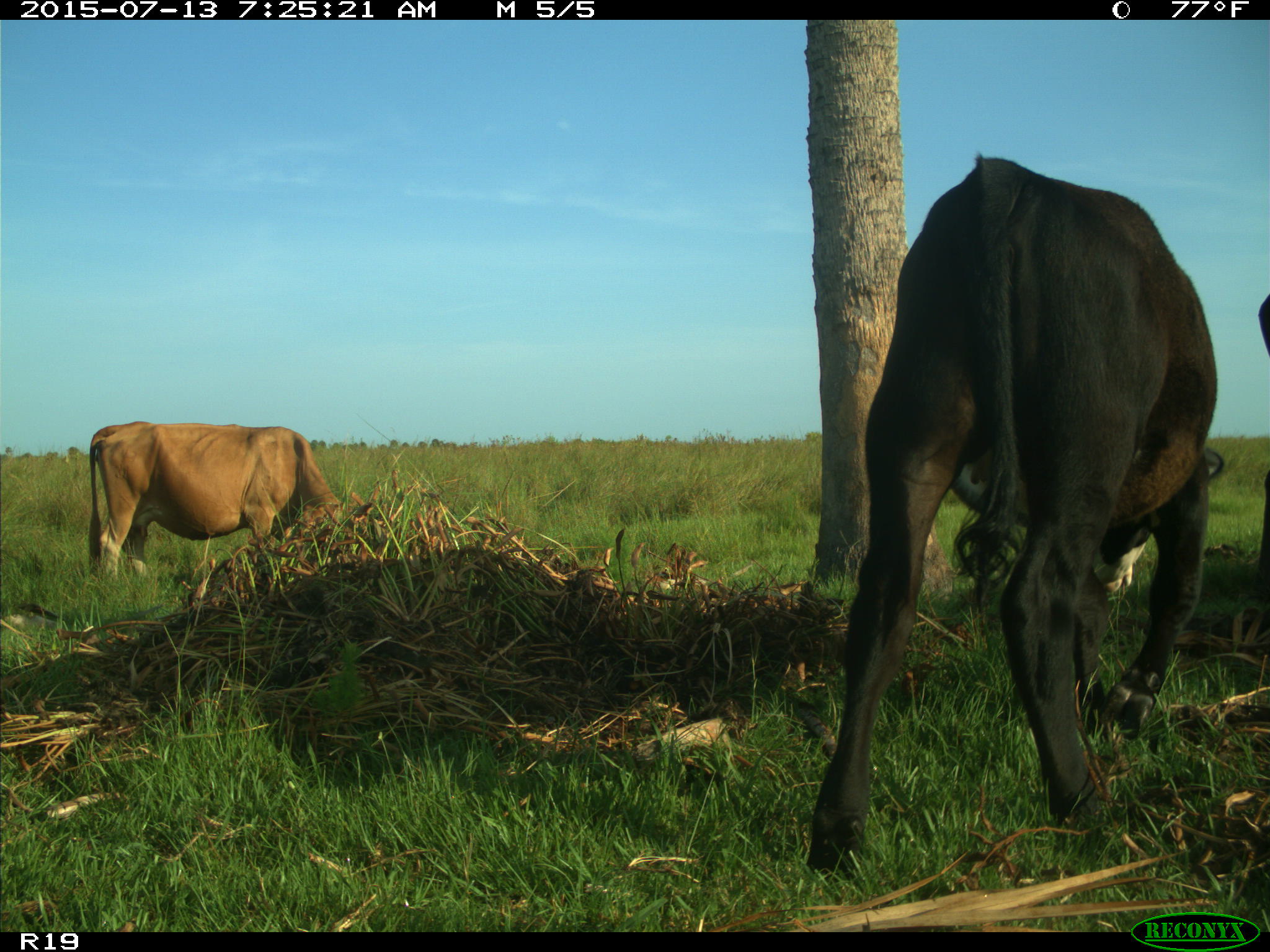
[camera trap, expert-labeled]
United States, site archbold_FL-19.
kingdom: Animalia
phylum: Chordata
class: Mammalia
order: Artiodactyla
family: Bovidae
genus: Bos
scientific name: Bos taurus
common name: domestic cow